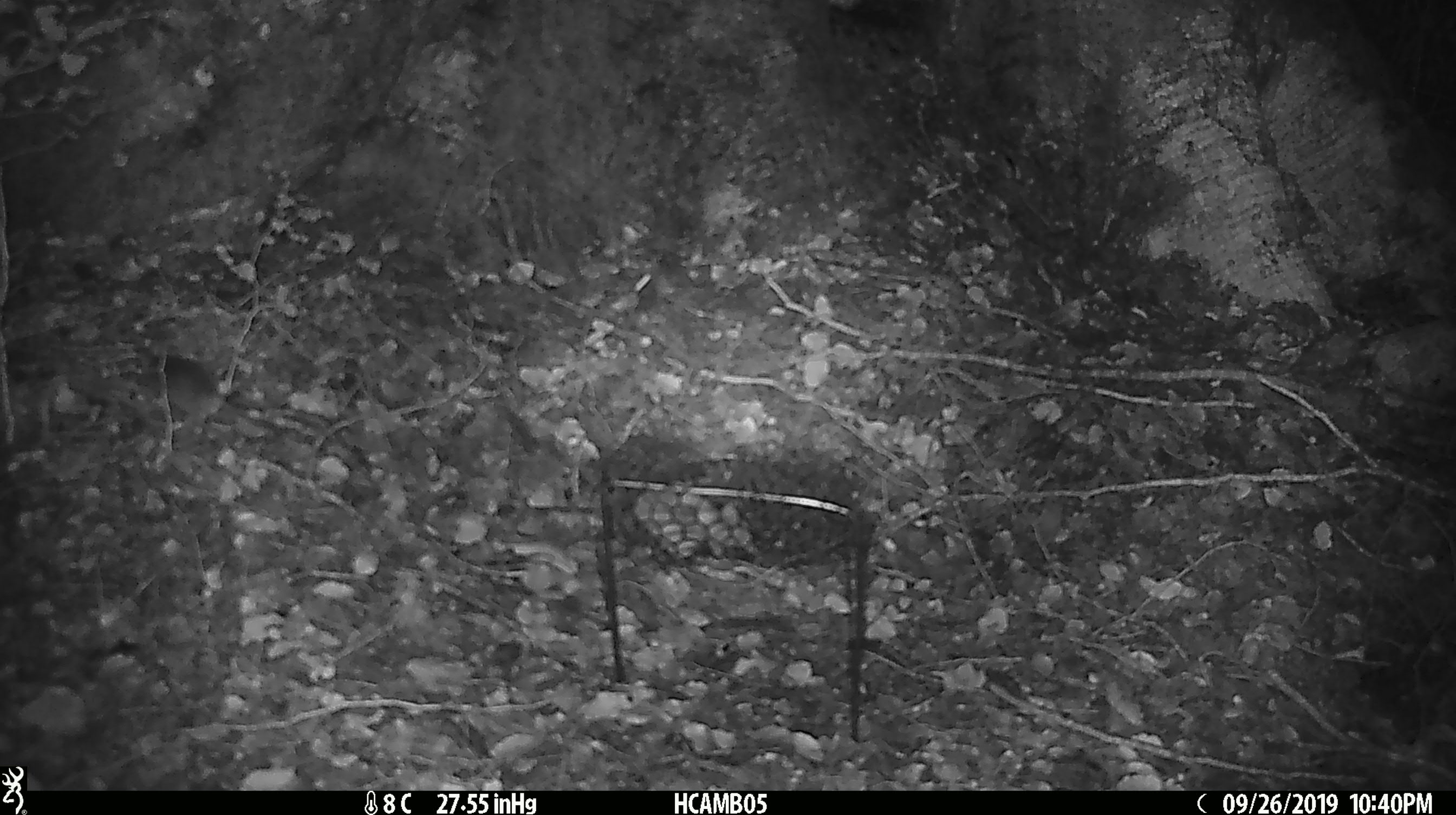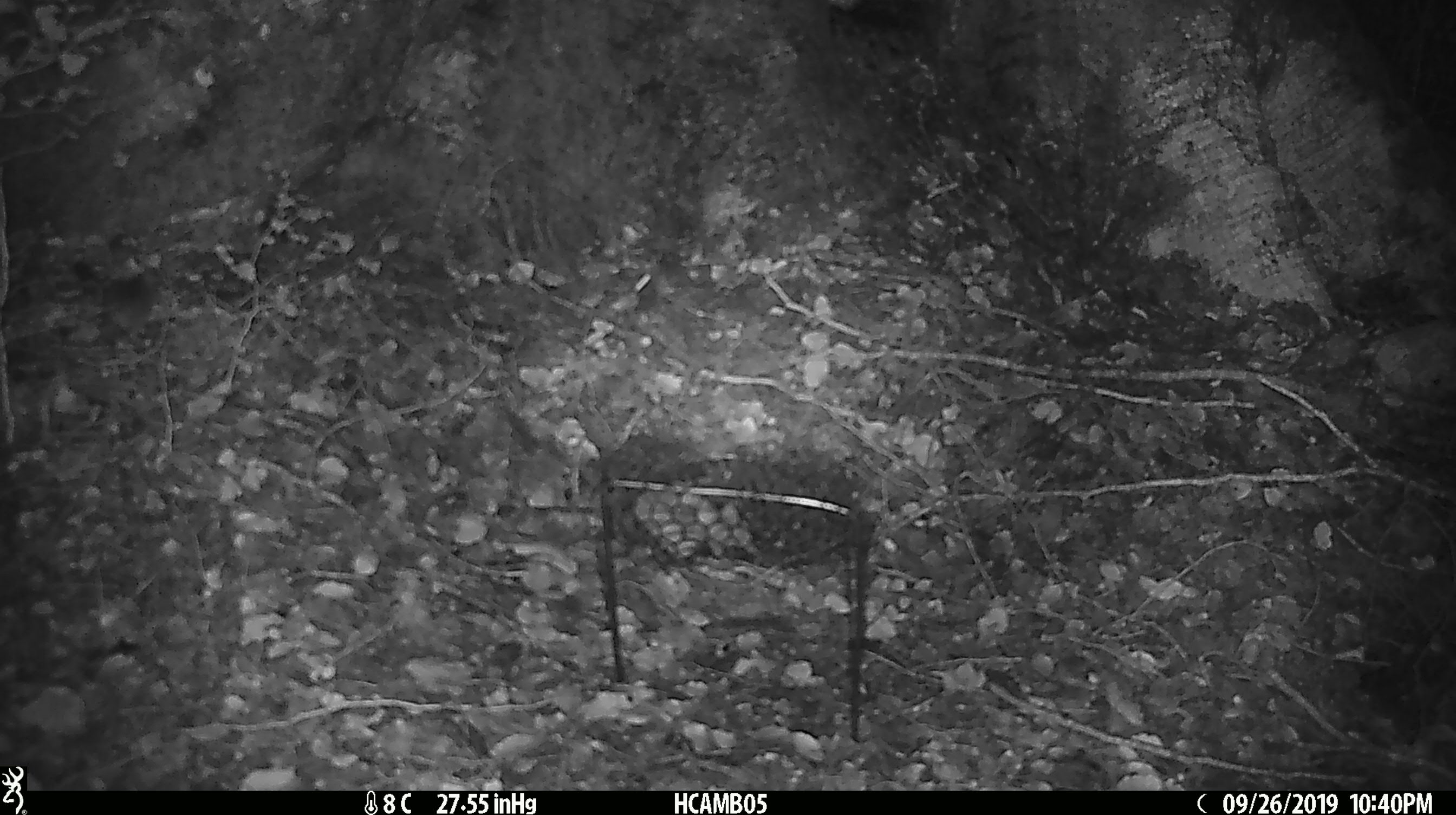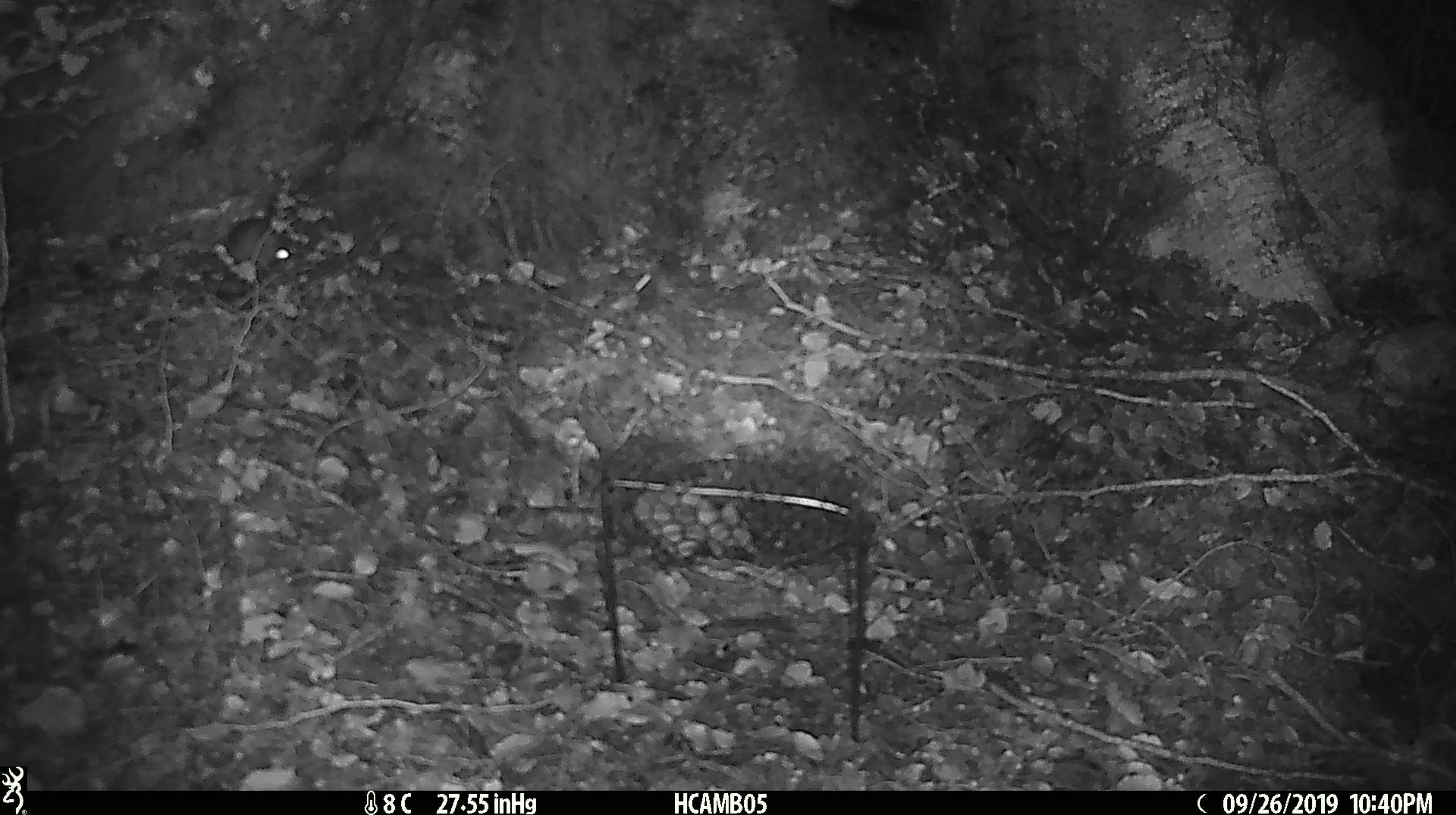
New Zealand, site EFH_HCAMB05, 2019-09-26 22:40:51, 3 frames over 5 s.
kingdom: Animalia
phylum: Chordata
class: Mammalia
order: Rodentia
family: Muridae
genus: Mus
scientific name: Mus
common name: mouse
Mouse (Mus).